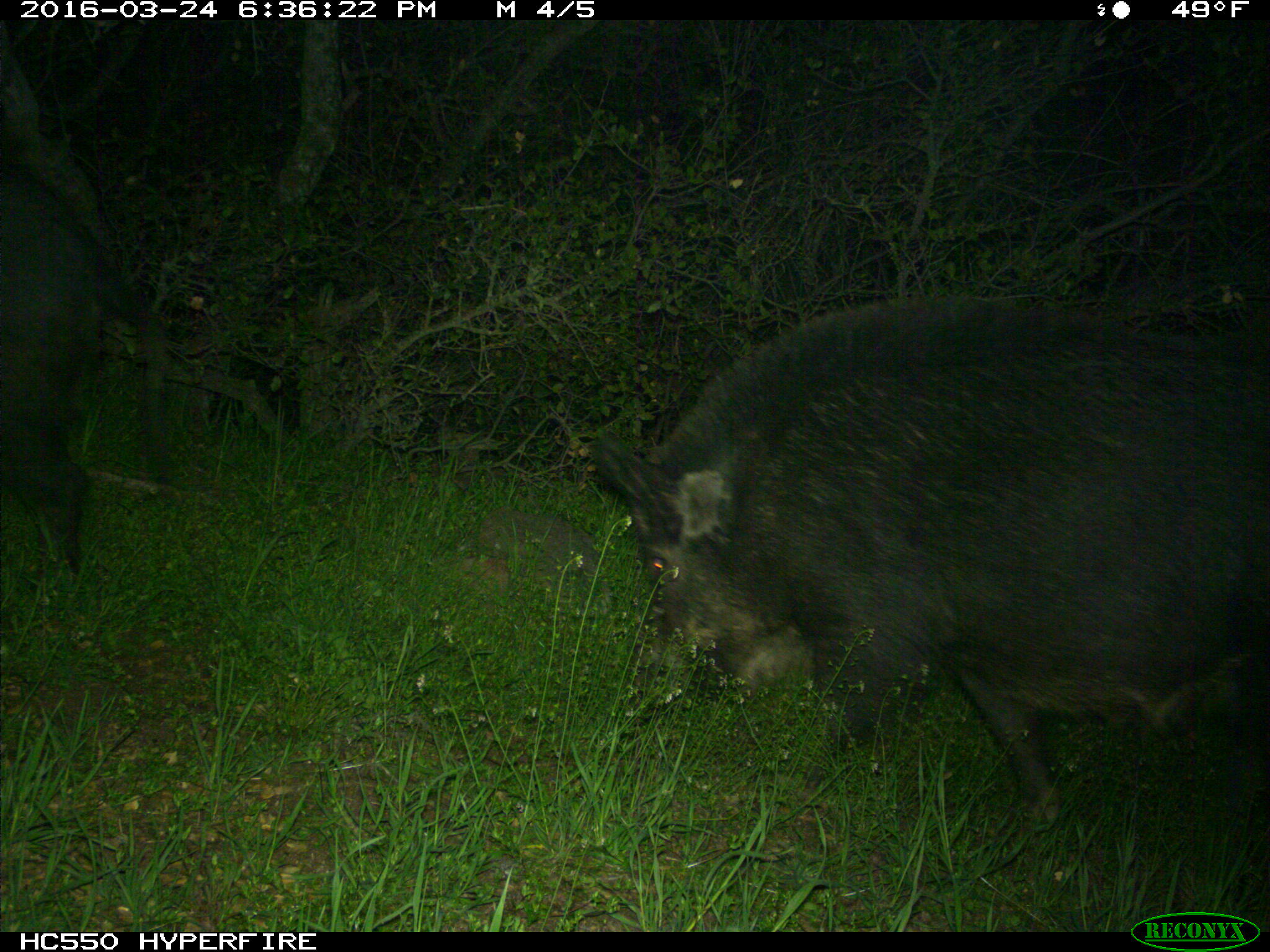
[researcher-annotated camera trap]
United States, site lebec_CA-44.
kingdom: Animalia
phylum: Chordata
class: Mammalia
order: Artiodactyla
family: Suidae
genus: Sus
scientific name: Sus scrofa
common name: wild boar